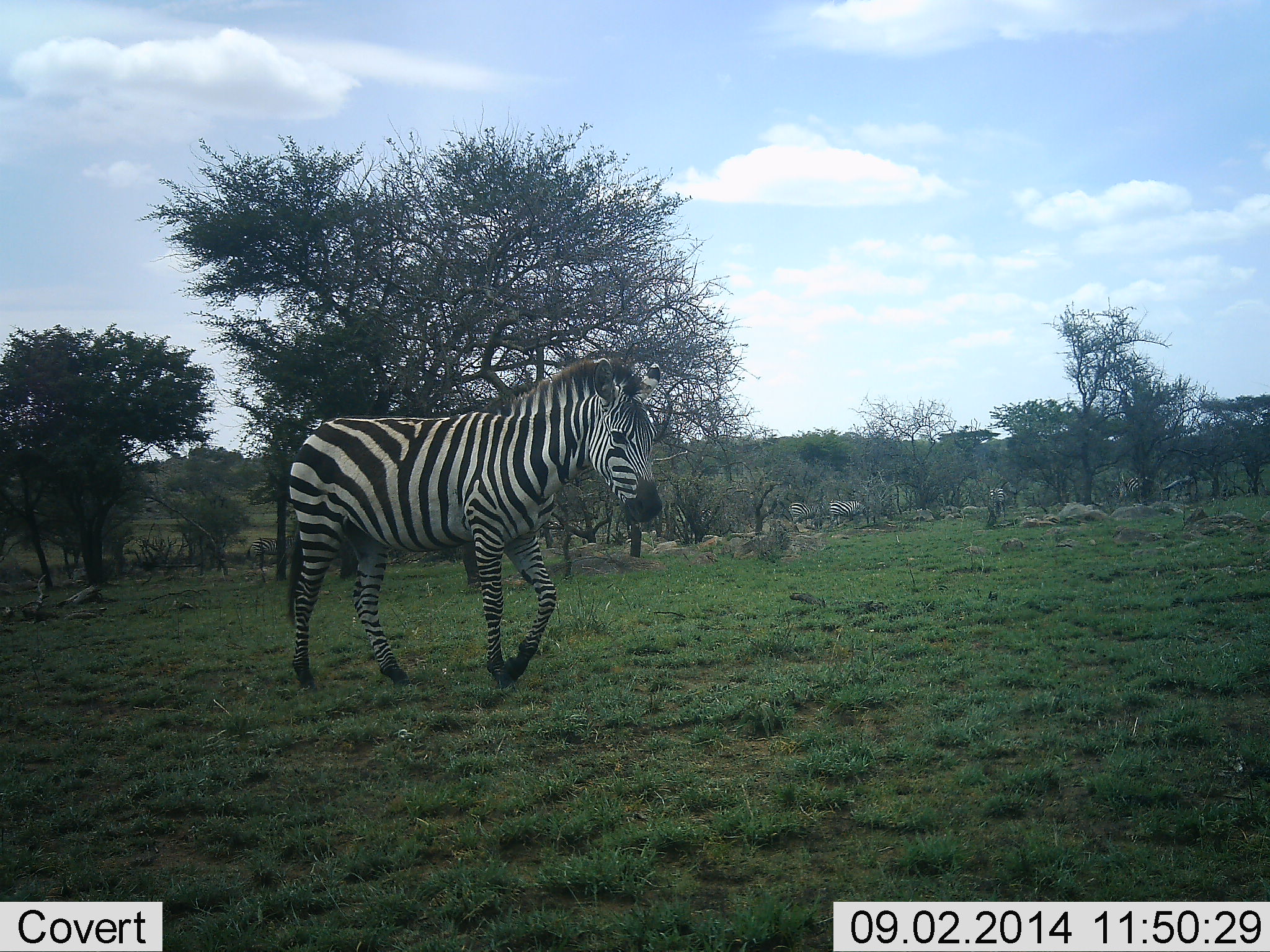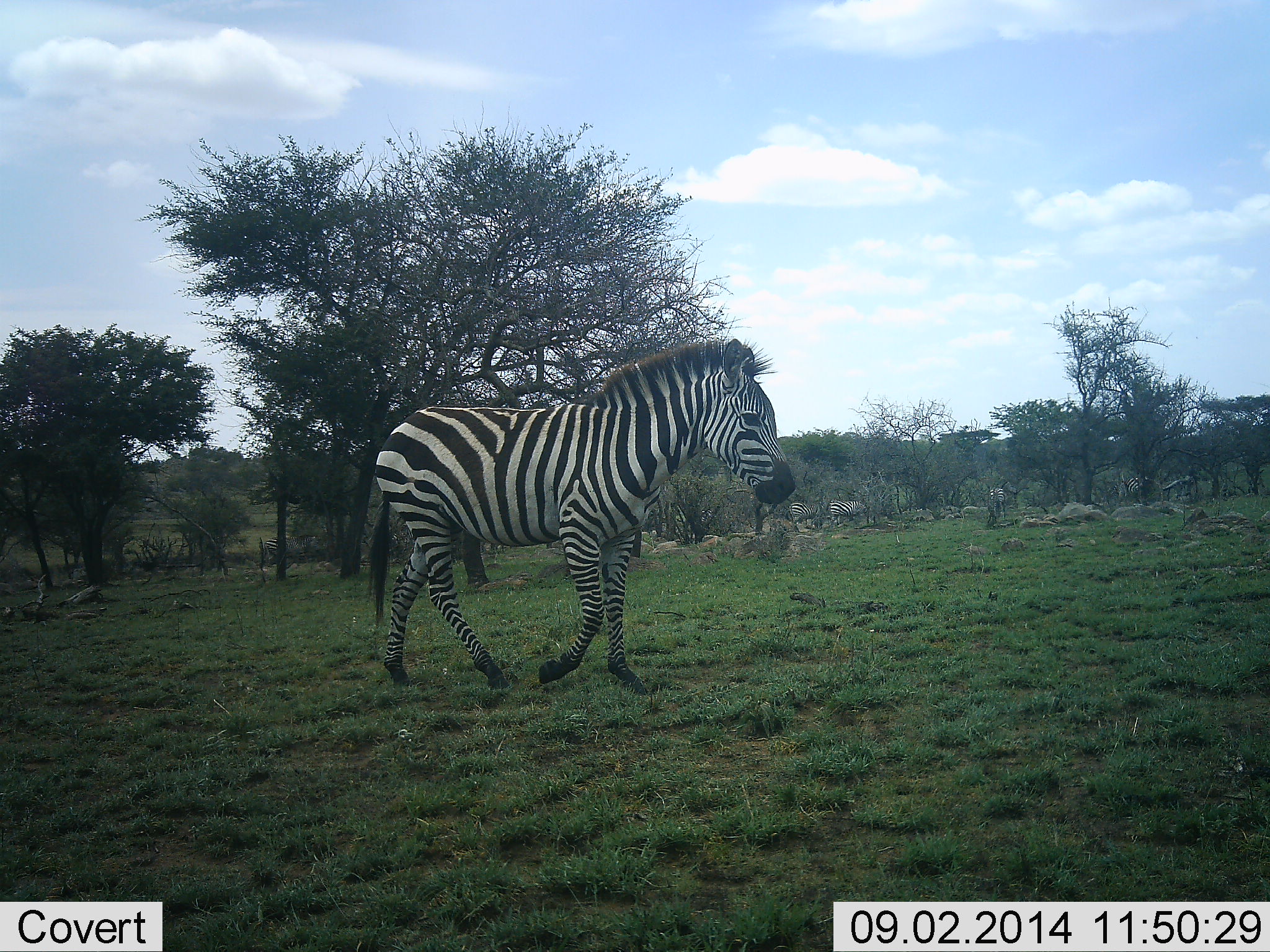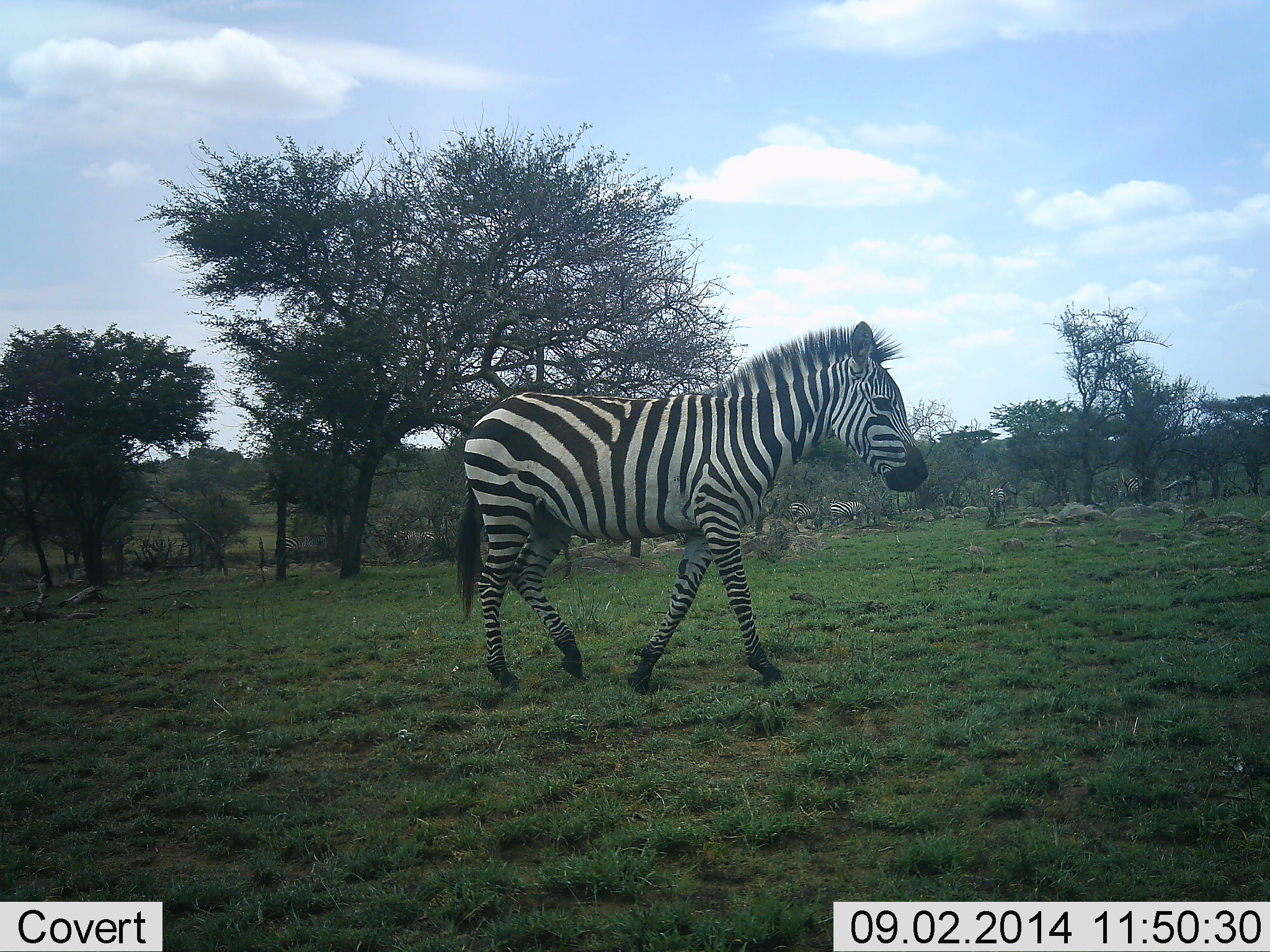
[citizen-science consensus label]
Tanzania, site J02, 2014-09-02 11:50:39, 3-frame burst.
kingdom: Animalia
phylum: Chordata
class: Mammalia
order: Perissodactyla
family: Equidae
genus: Equus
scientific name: Equus quagga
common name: plains zebra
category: zebra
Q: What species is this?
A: Zebra (plains zebra) (Equus quagga).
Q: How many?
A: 2.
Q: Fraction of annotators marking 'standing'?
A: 20%.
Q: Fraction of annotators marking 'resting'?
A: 0%.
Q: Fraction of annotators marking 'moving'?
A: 100%.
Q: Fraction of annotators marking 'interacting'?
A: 0%.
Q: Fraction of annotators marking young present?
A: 10%.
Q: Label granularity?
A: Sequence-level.